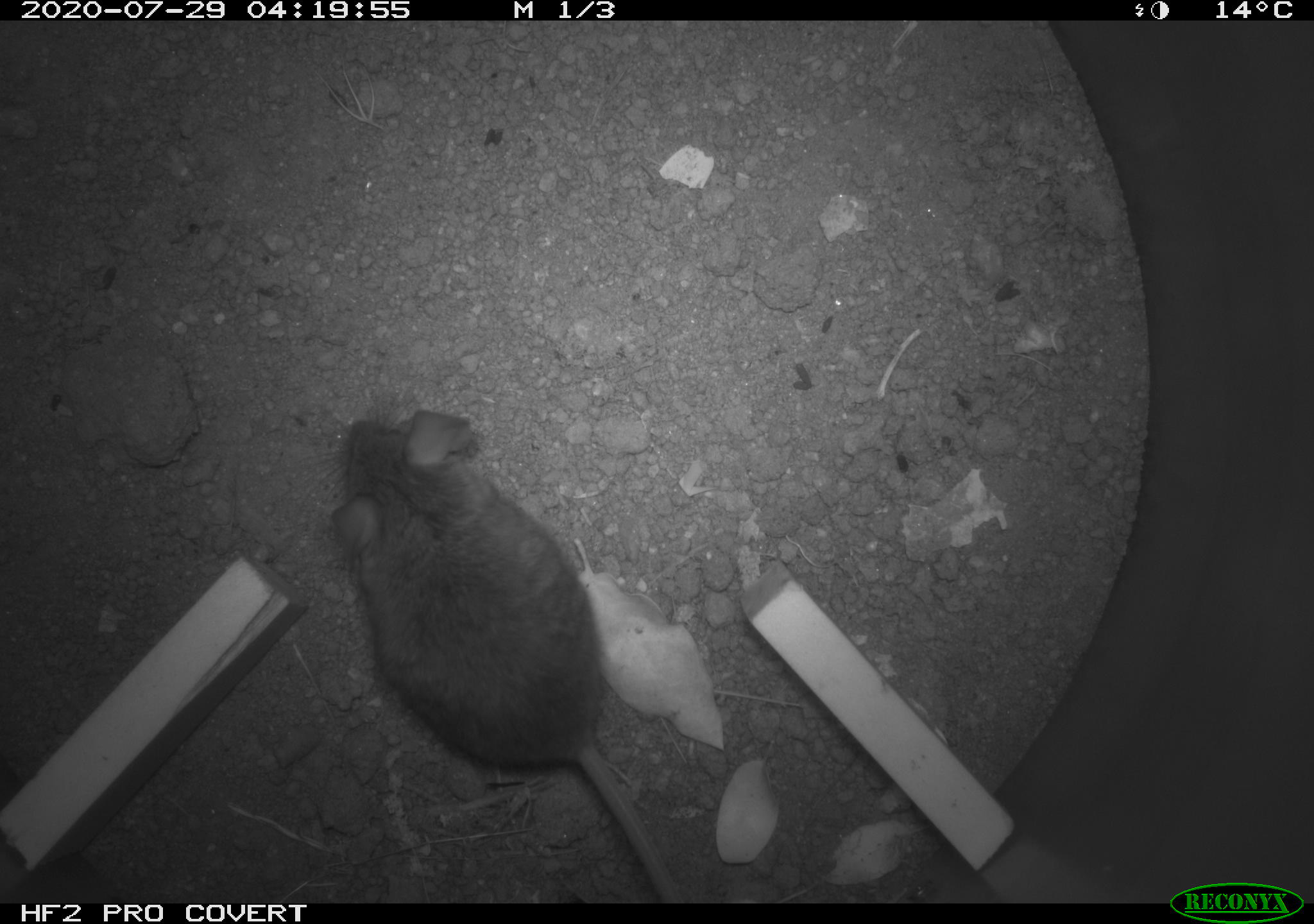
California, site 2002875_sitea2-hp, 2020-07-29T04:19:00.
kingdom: Animalia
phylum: Chordata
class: Mammalia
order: Rodentia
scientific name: Rodentia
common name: rodent